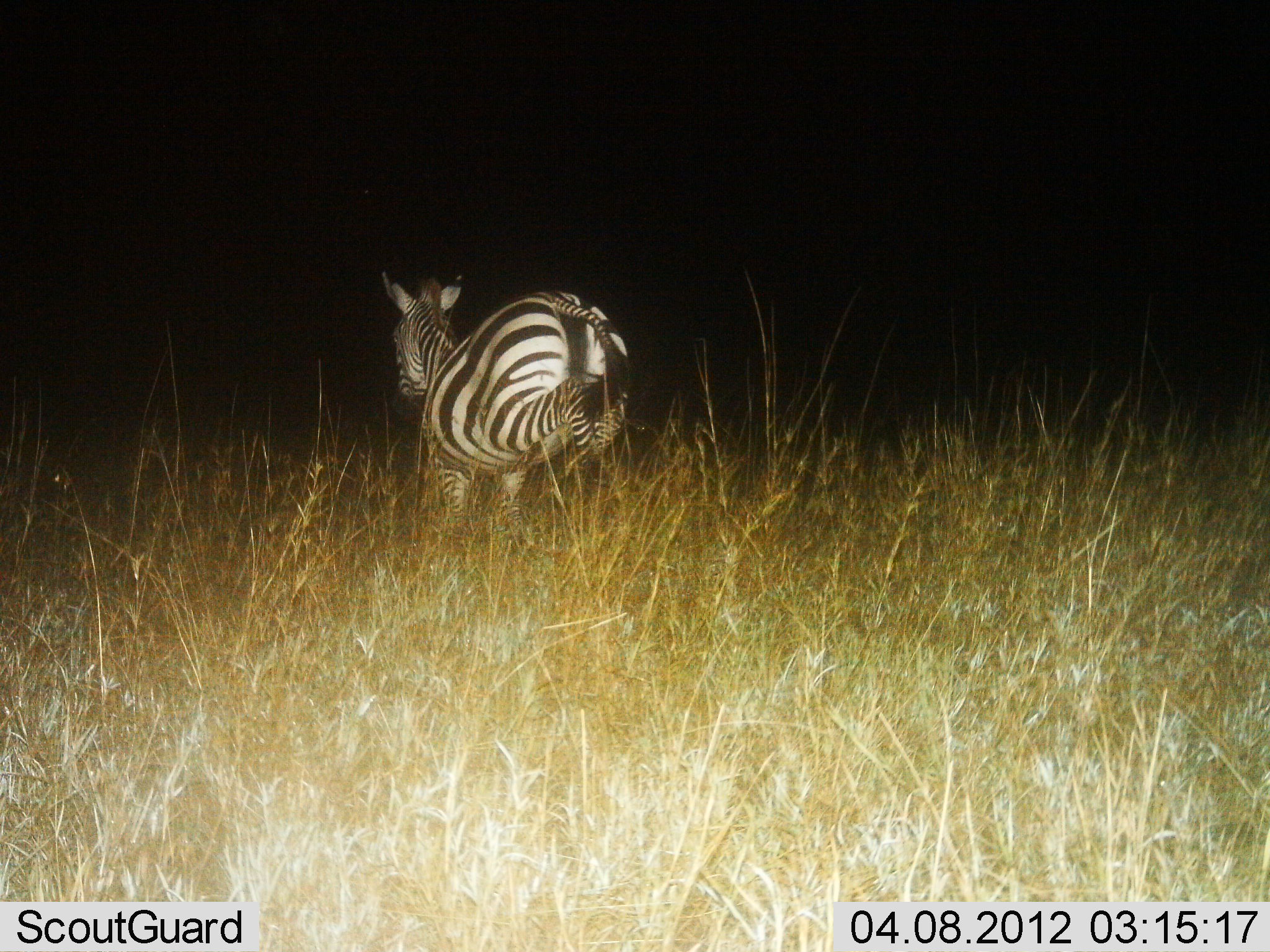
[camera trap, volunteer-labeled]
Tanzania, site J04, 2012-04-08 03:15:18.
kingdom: Animalia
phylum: Chordata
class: Mammalia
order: Perissodactyla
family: Equidae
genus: Equus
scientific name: Equus quagga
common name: plains zebra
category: zebra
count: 1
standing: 14%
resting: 0%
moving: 86%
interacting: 0%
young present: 0%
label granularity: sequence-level